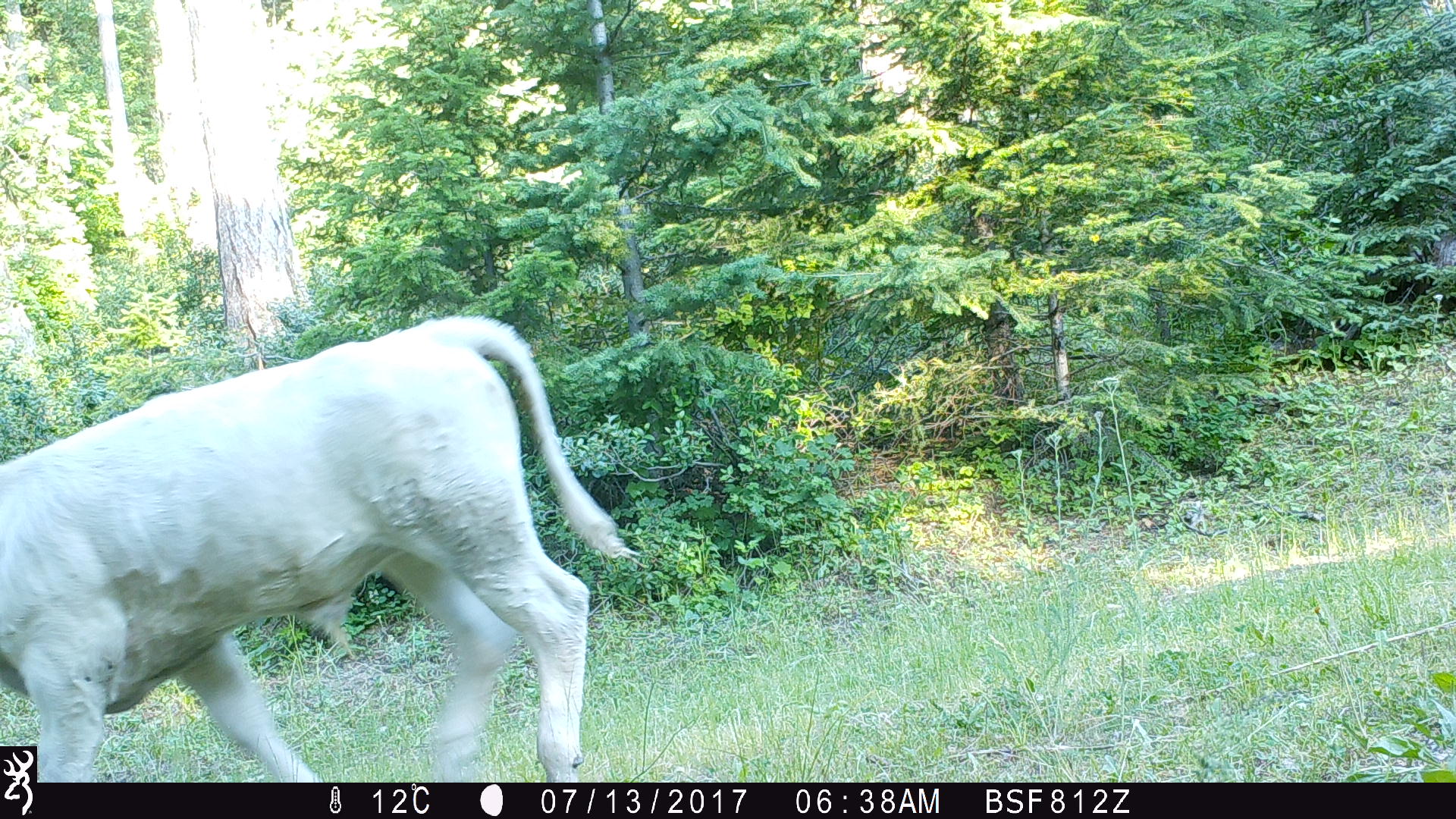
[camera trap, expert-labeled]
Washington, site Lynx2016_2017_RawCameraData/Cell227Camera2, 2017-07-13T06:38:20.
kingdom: Animalia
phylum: Chordata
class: Mammalia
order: Artiodactyla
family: Bovidae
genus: Bos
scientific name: Bos taurus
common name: domestic cattle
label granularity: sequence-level